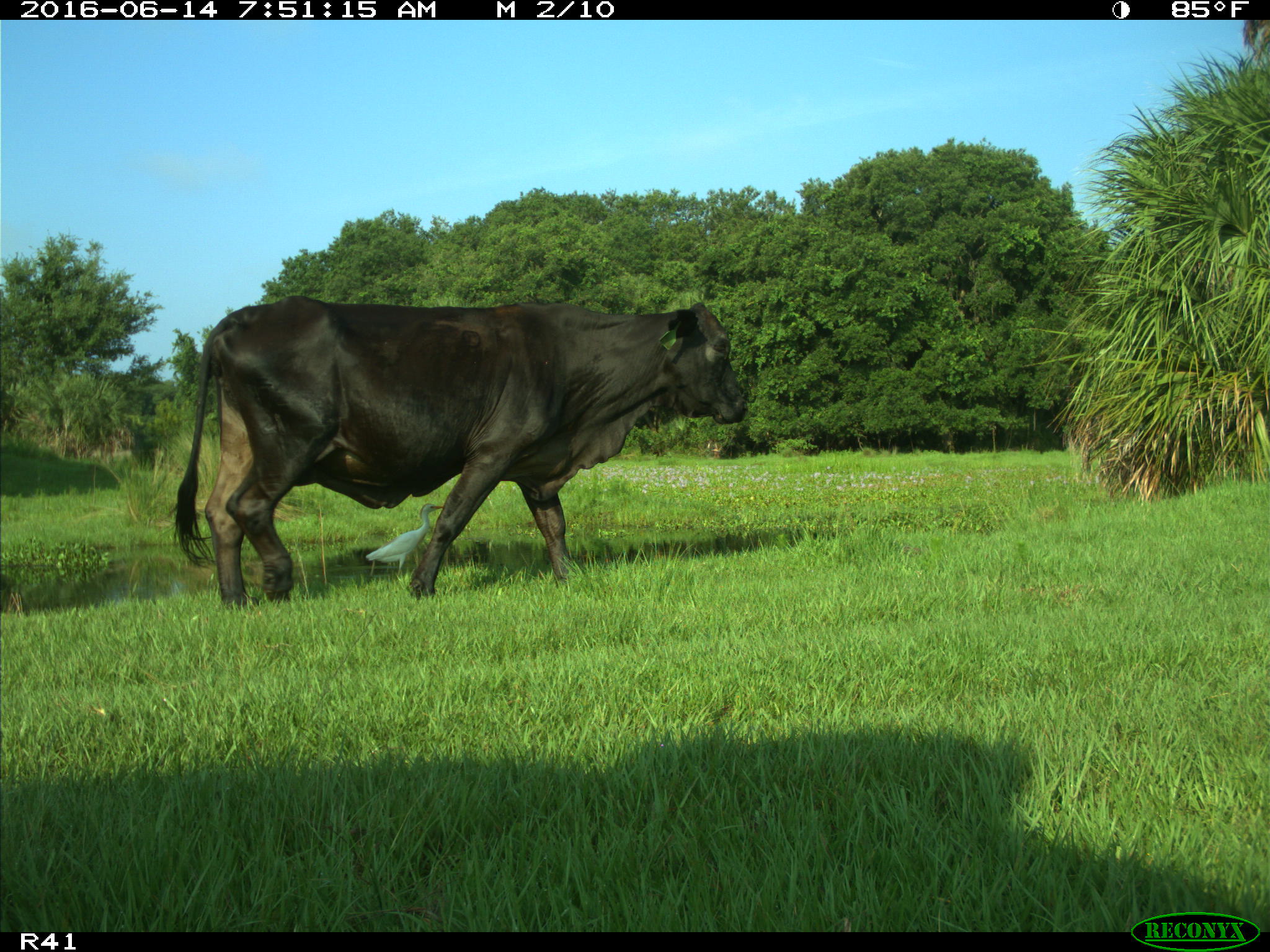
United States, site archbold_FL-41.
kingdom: Animalia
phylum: Chordata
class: Mammalia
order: Artiodactyla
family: Bovidae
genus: Bos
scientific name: Bos taurus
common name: domestic cow